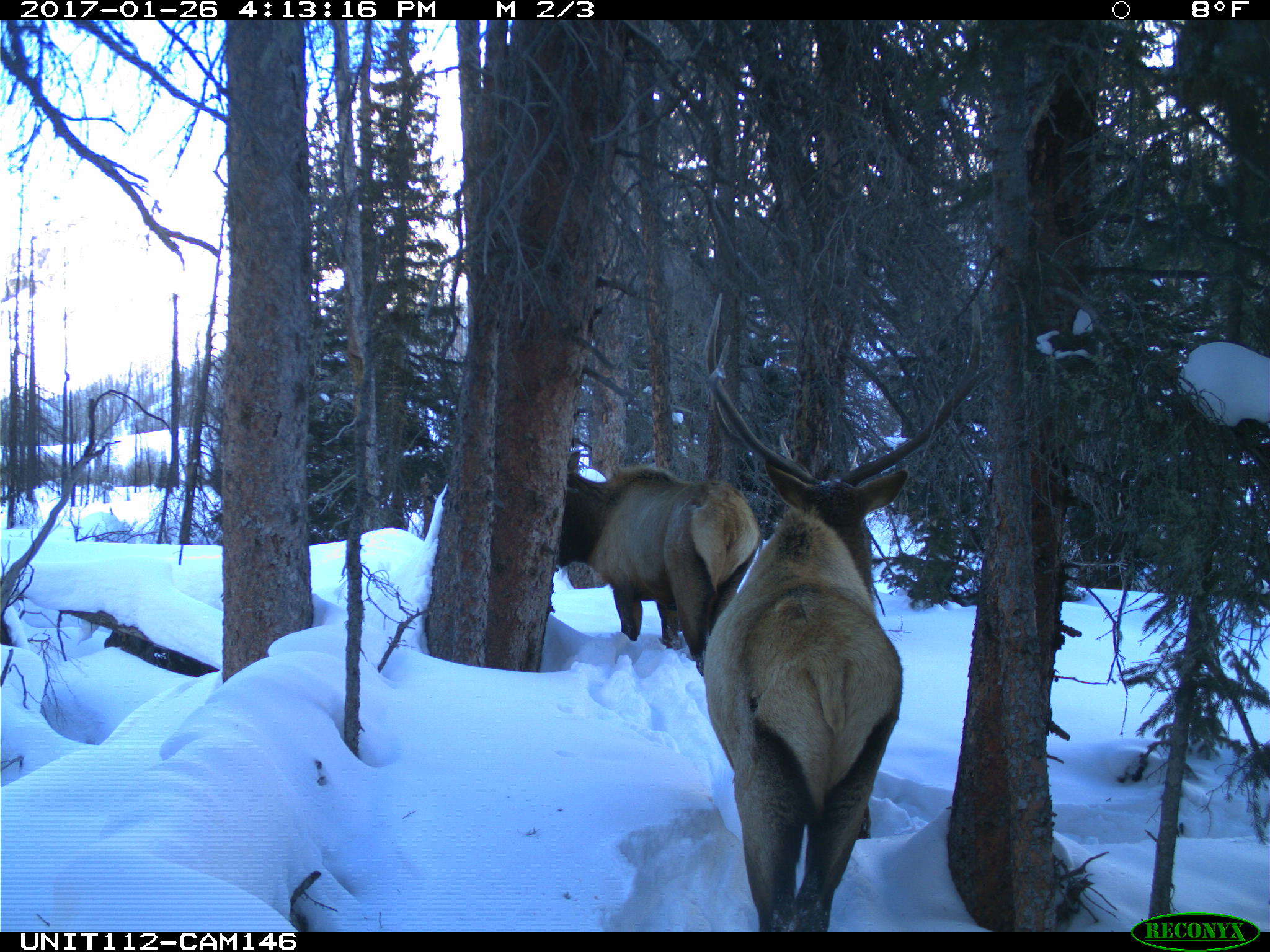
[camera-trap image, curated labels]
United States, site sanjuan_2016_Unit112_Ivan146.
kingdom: Animalia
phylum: Chordata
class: Mammalia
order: Artiodactyla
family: Cervidae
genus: Cervus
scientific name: Cervus elaphus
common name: red deer